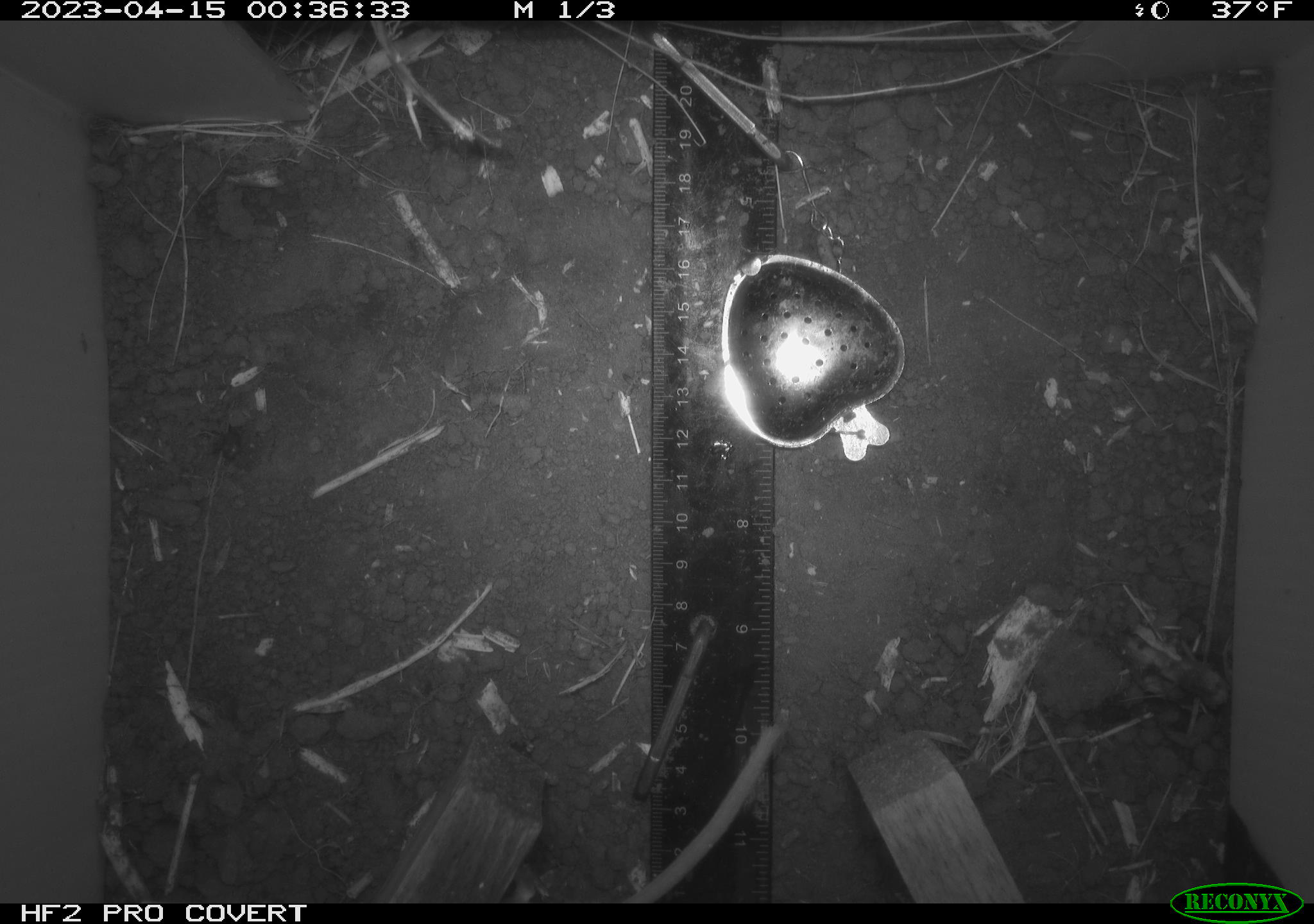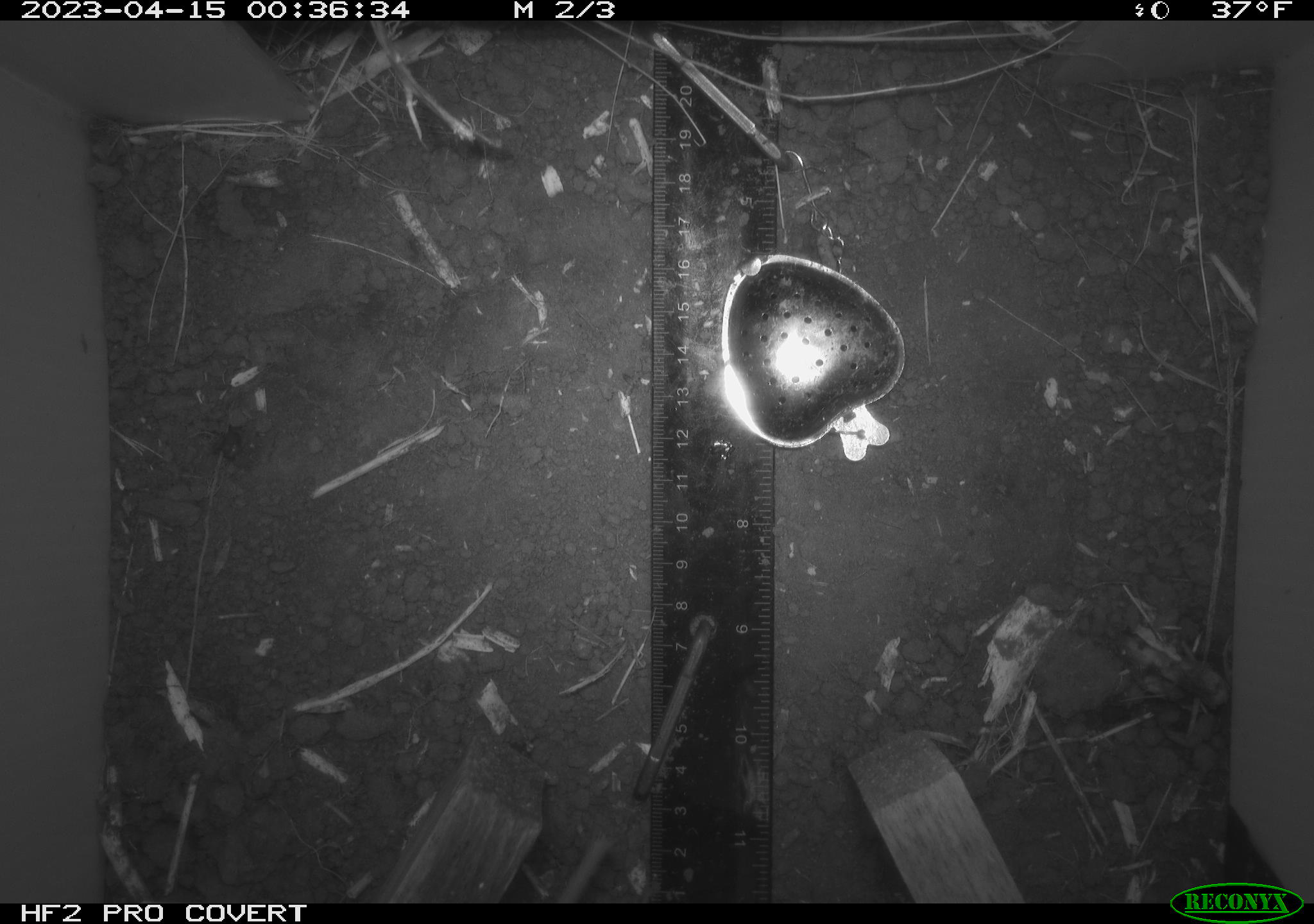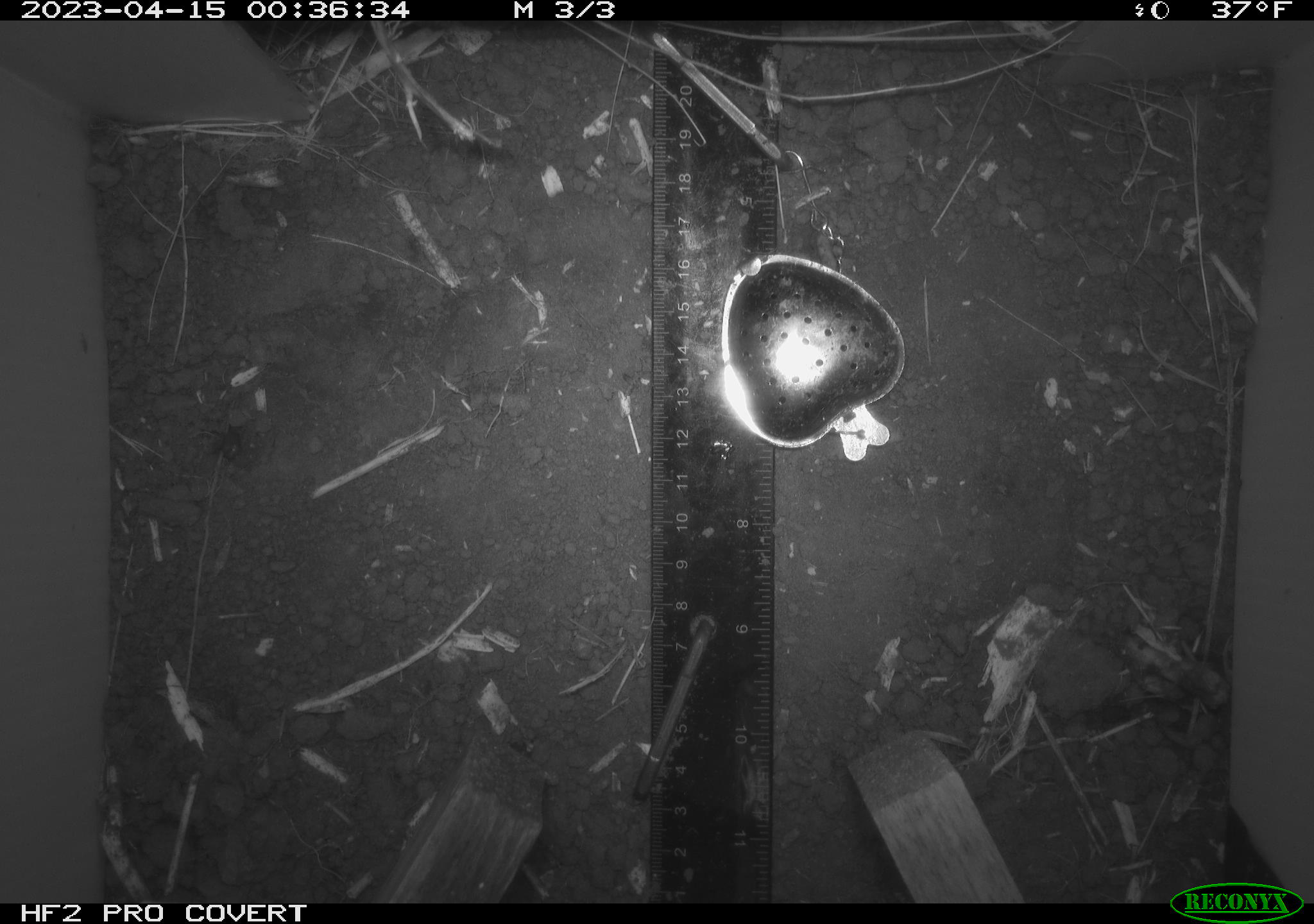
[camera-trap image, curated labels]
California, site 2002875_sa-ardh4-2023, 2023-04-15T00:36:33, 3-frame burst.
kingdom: Animalia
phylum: Chordata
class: Mammalia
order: Rodentia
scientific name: Rodentia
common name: mouse species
Mouse species (Rodentia).